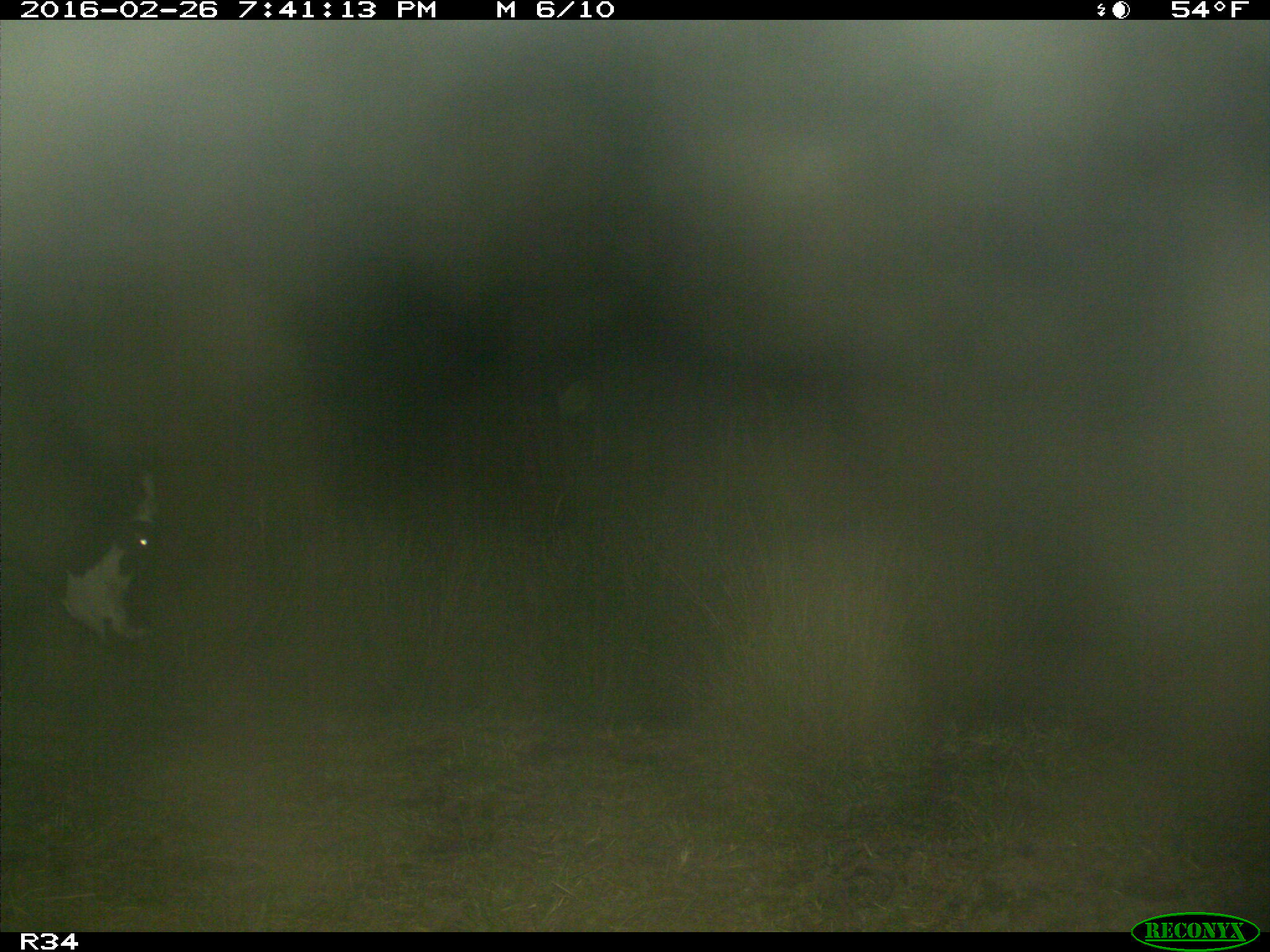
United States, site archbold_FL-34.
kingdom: Animalia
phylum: Chordata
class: Mammalia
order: Artiodactyla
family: Bovidae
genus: Bos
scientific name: Bos taurus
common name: domestic cow